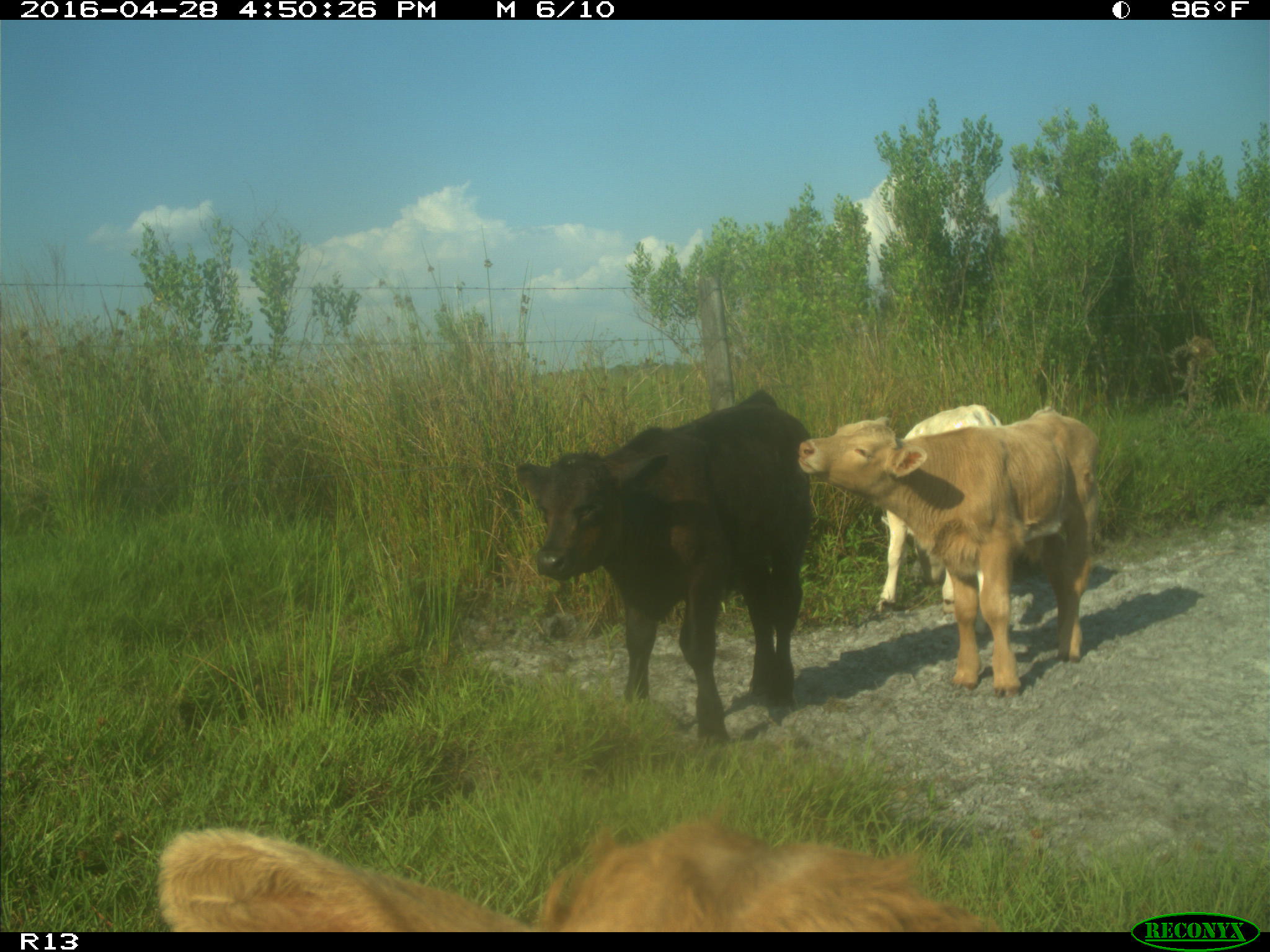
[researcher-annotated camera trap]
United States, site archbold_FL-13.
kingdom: Animalia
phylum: Chordata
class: Mammalia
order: Artiodactyla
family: Bovidae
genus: Bos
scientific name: Bos taurus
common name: domestic cow